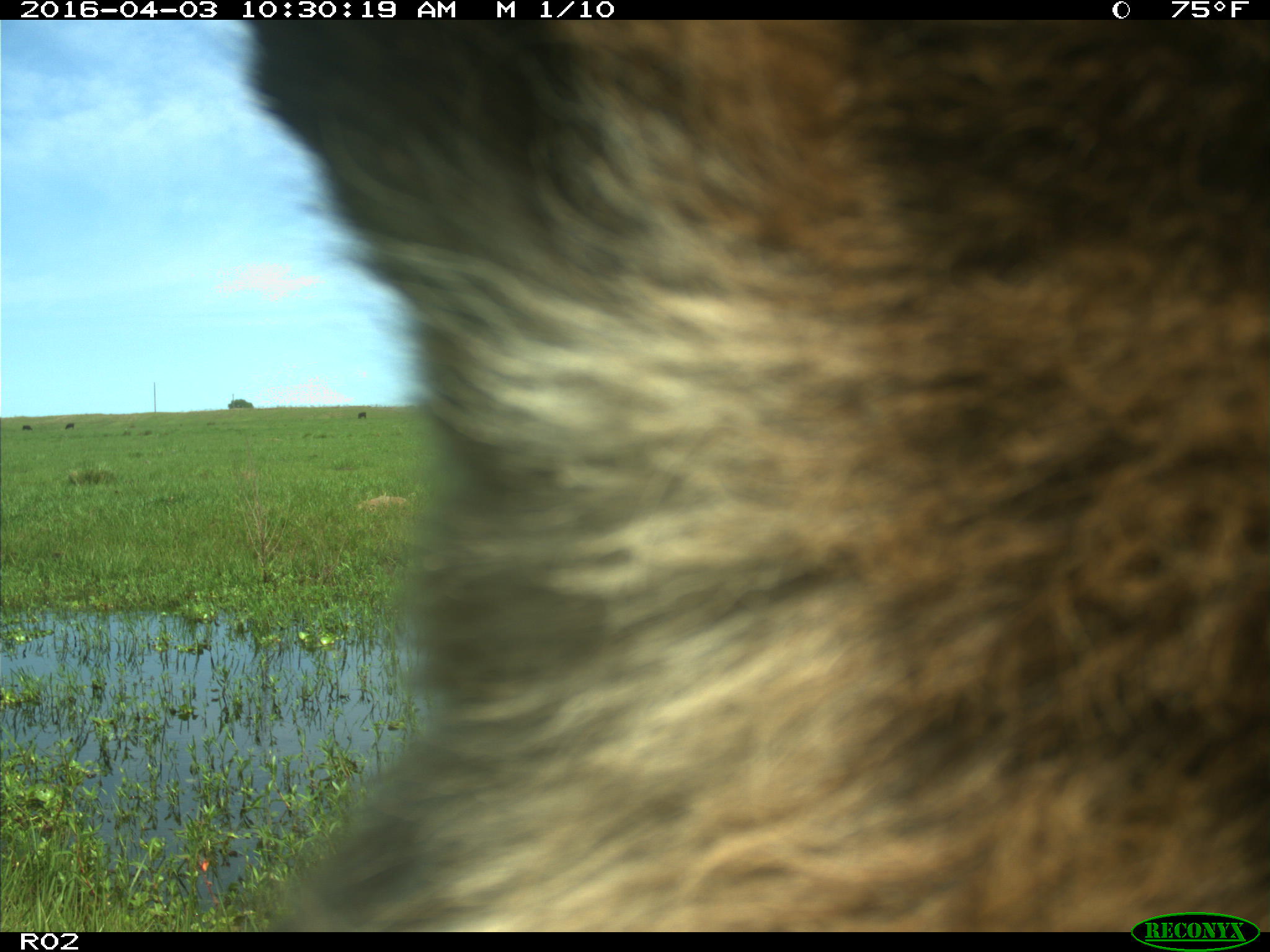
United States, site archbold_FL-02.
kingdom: Animalia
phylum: Chordata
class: Mammalia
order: Artiodactyla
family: Bovidae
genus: Bos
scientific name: Bos taurus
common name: domestic cow